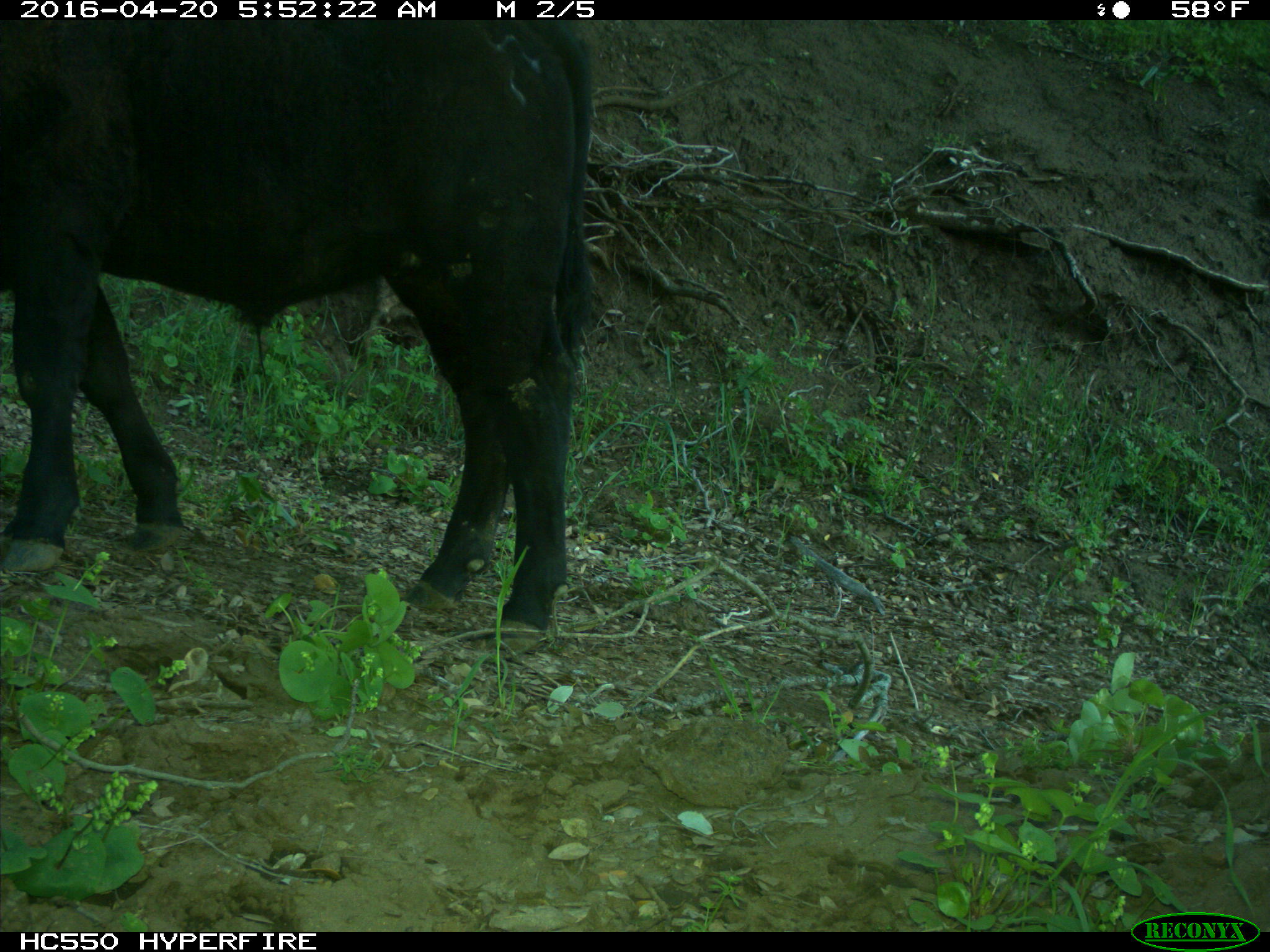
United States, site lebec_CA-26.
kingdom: Animalia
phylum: Chordata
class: Mammalia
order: Artiodactyla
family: Bovidae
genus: Bos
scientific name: Bos taurus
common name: domestic cow